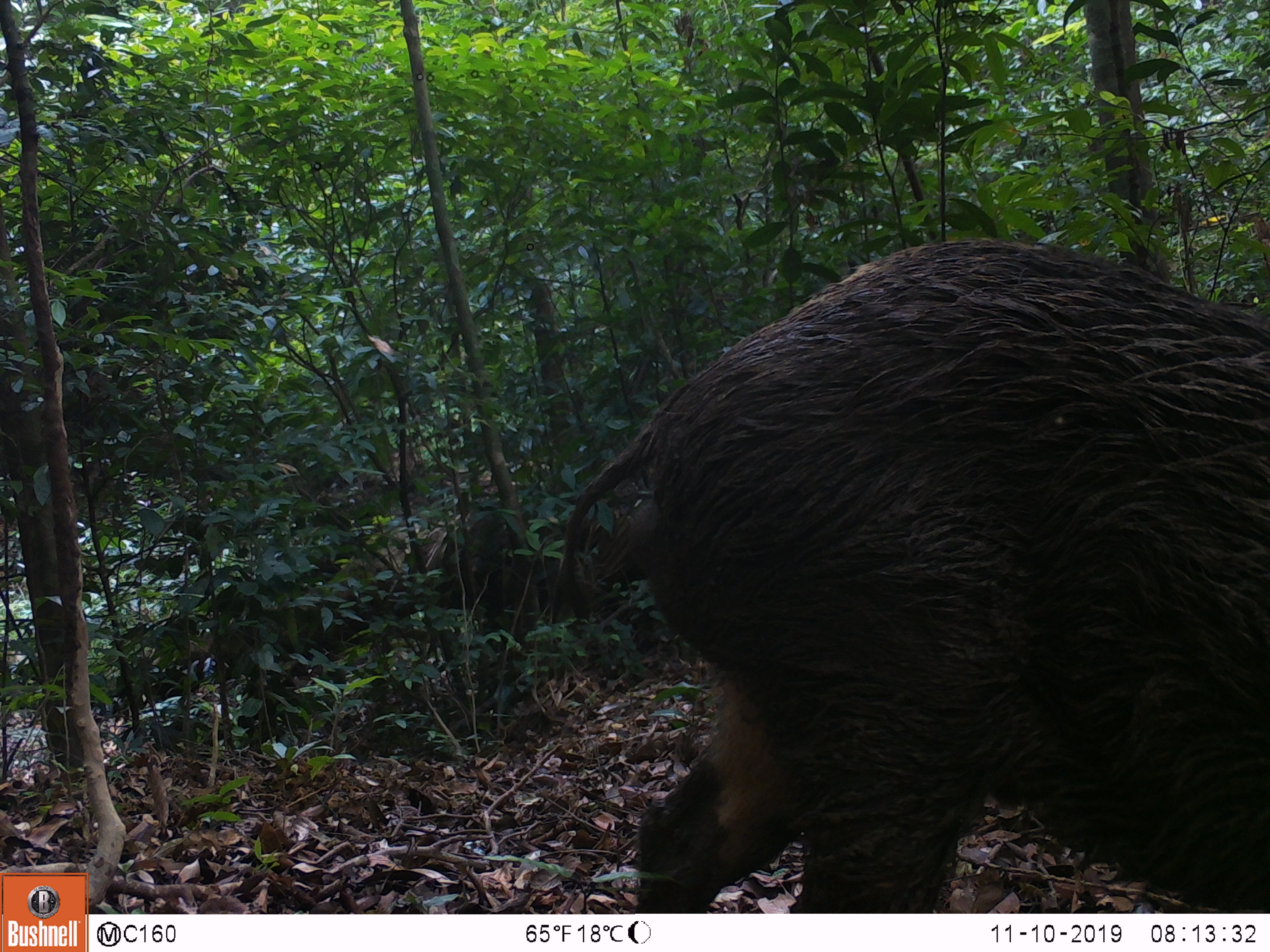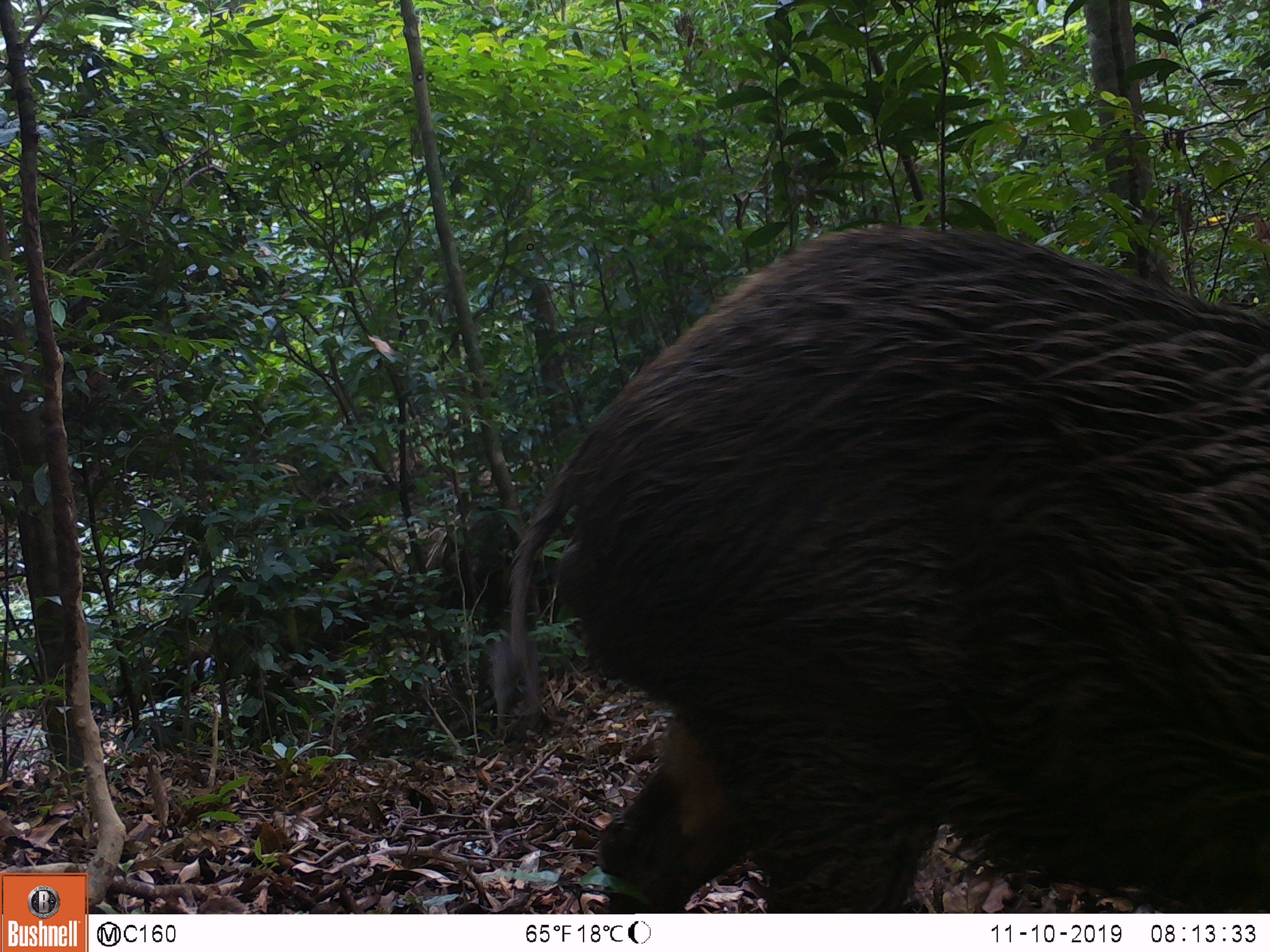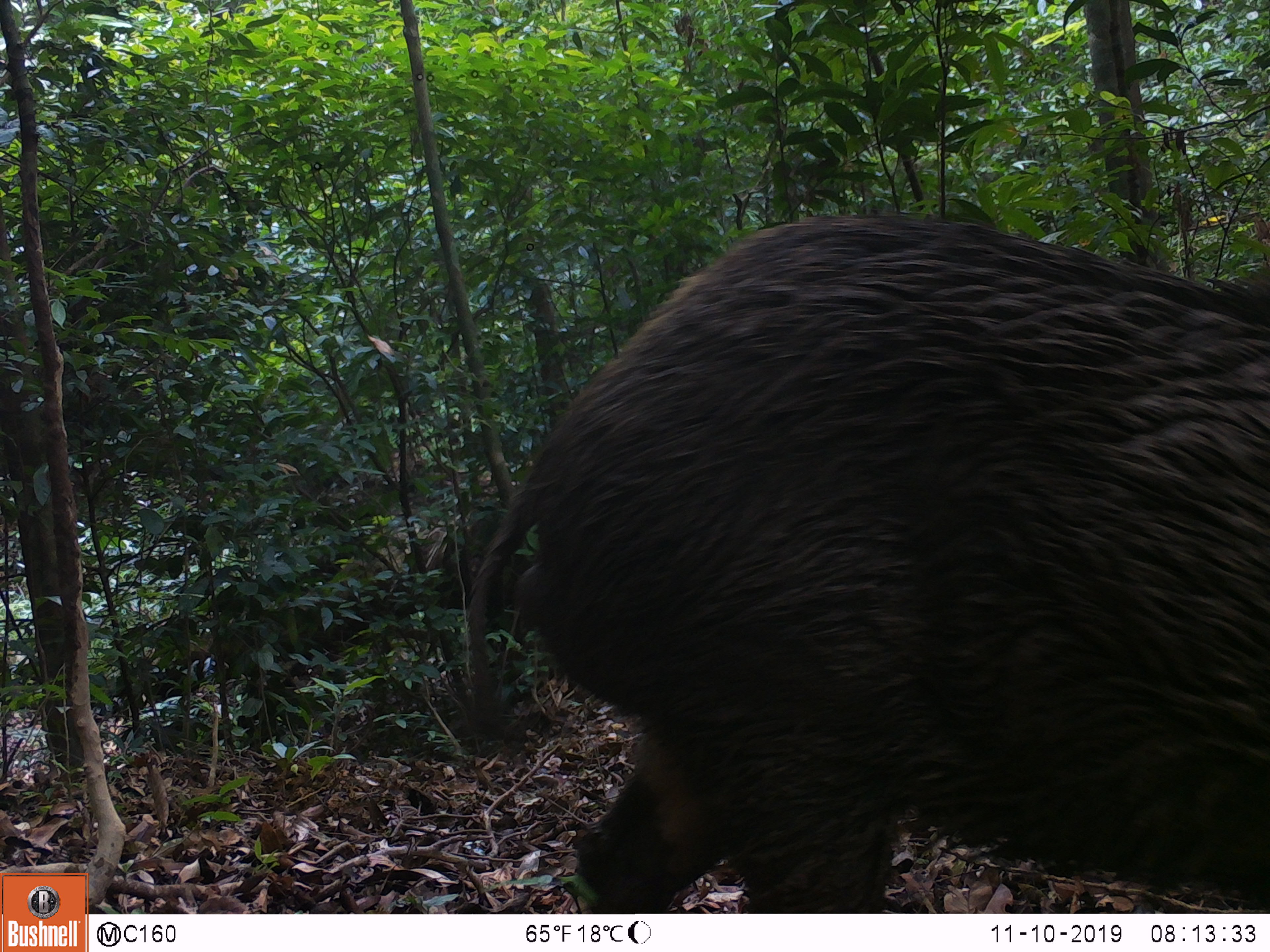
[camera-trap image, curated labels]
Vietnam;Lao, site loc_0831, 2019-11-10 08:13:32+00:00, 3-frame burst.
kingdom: Animalia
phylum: Chordata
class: Mammalia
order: Artiodactyla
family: Suidae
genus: Sus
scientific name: Sus scrofa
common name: eurasian wild pig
Eurasian wild pig (Sus scrofa). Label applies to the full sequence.